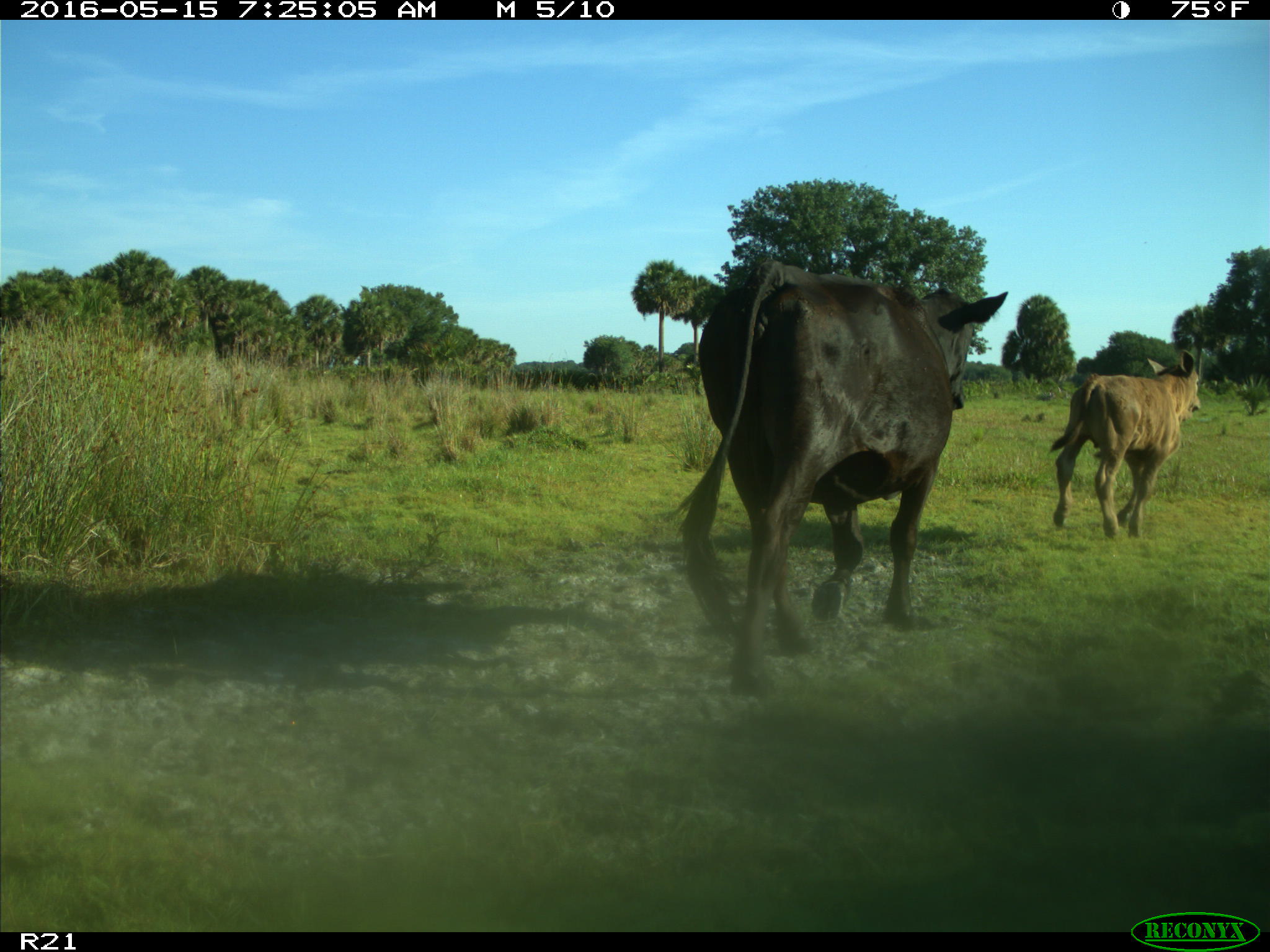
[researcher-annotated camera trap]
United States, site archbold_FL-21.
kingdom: Animalia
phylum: Chordata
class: Mammalia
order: Artiodactyla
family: Bovidae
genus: Bos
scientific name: Bos taurus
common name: domestic cow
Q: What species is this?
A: Bos taurus (domestic cow).